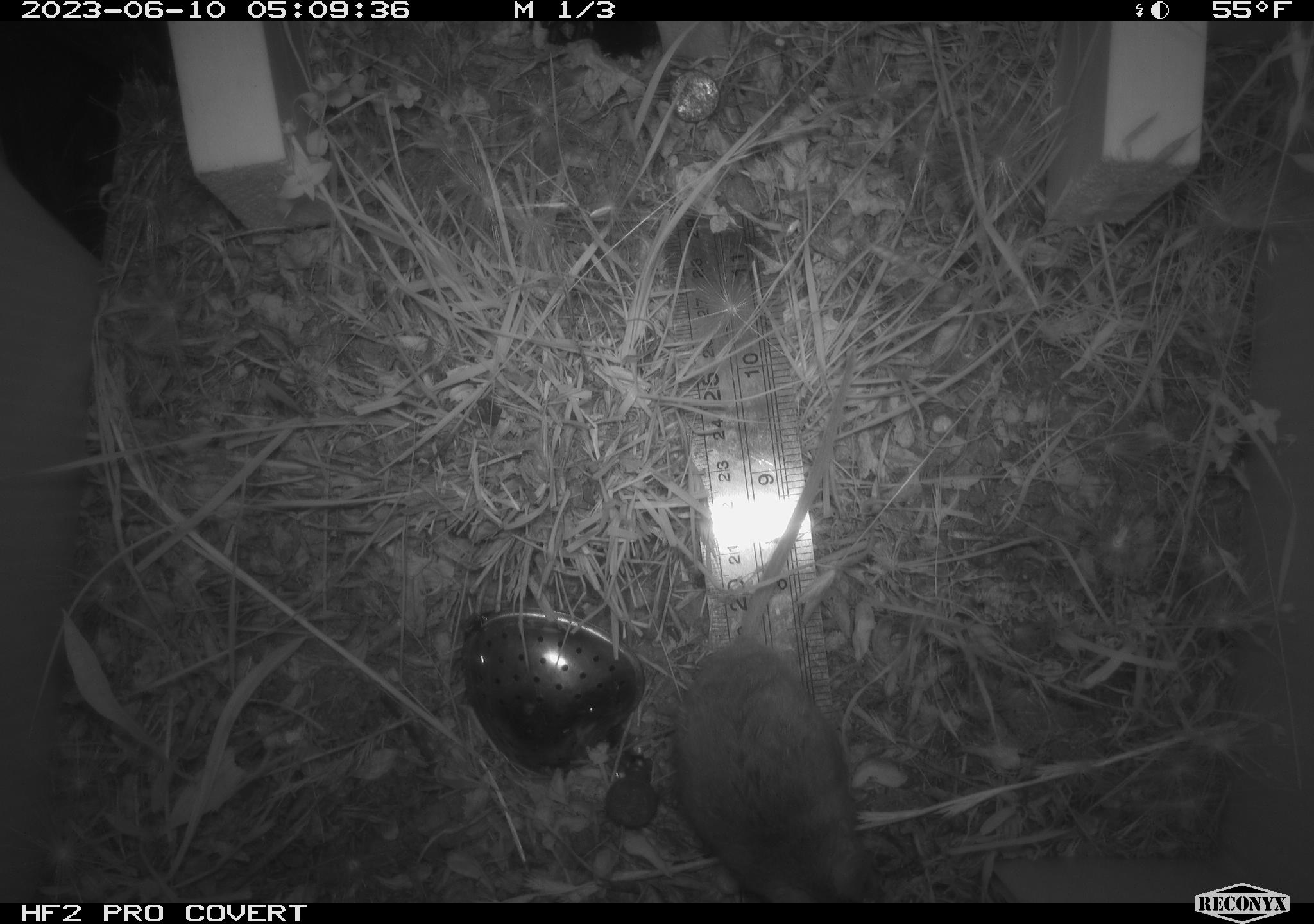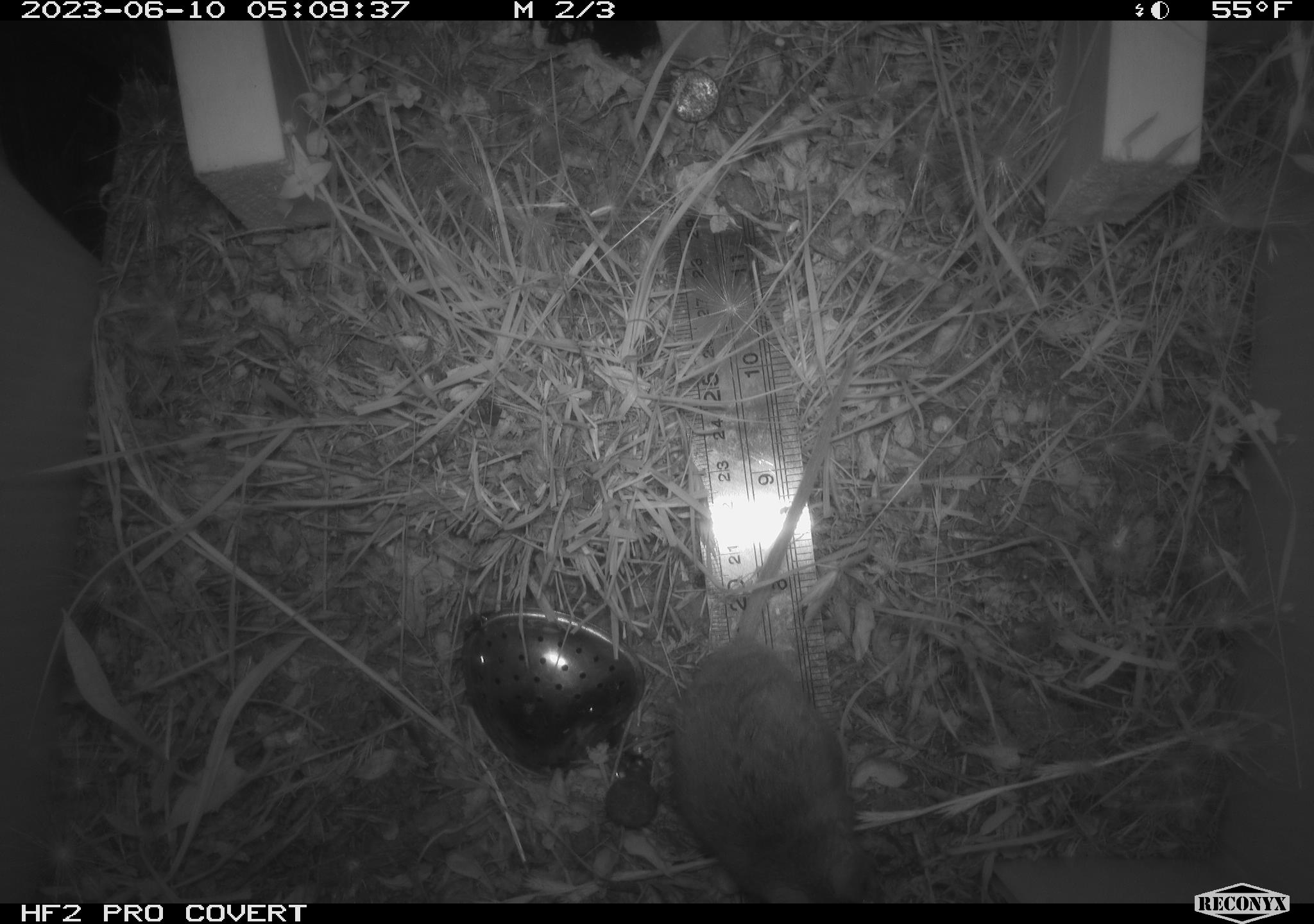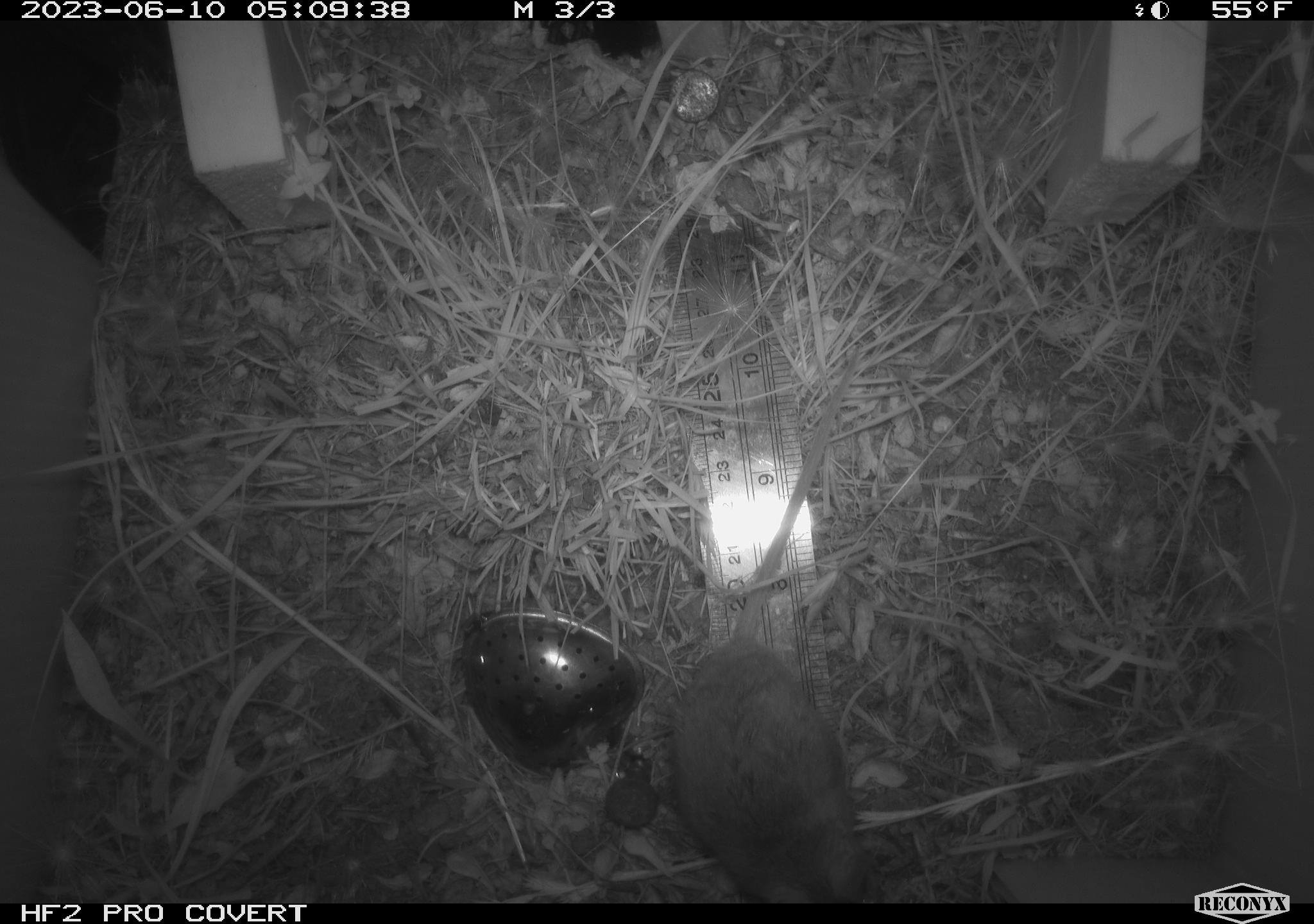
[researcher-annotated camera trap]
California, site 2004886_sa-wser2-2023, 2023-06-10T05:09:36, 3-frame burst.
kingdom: Animalia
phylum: Chordata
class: Mammalia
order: Rodentia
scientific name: Rodentia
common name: mouse species